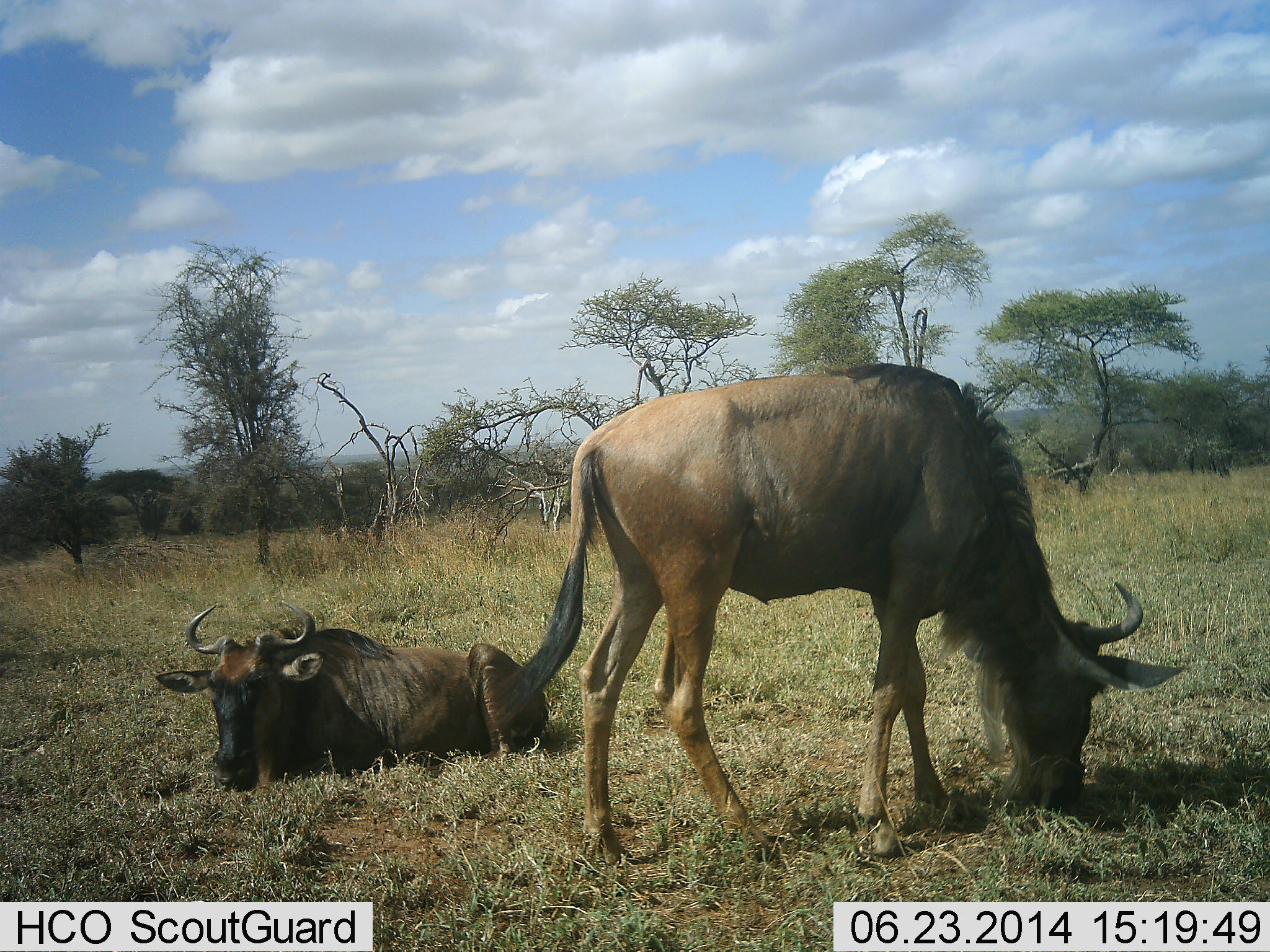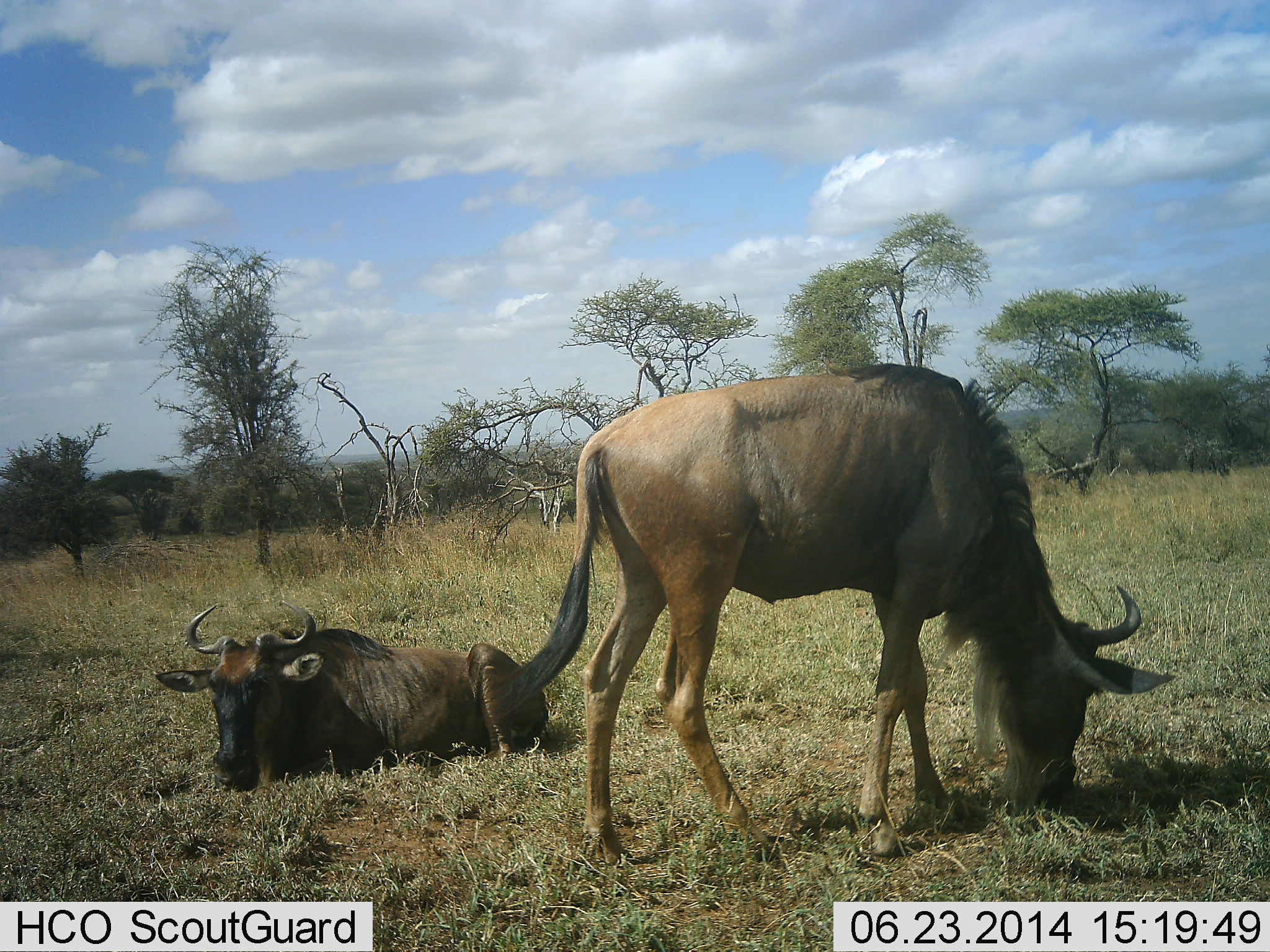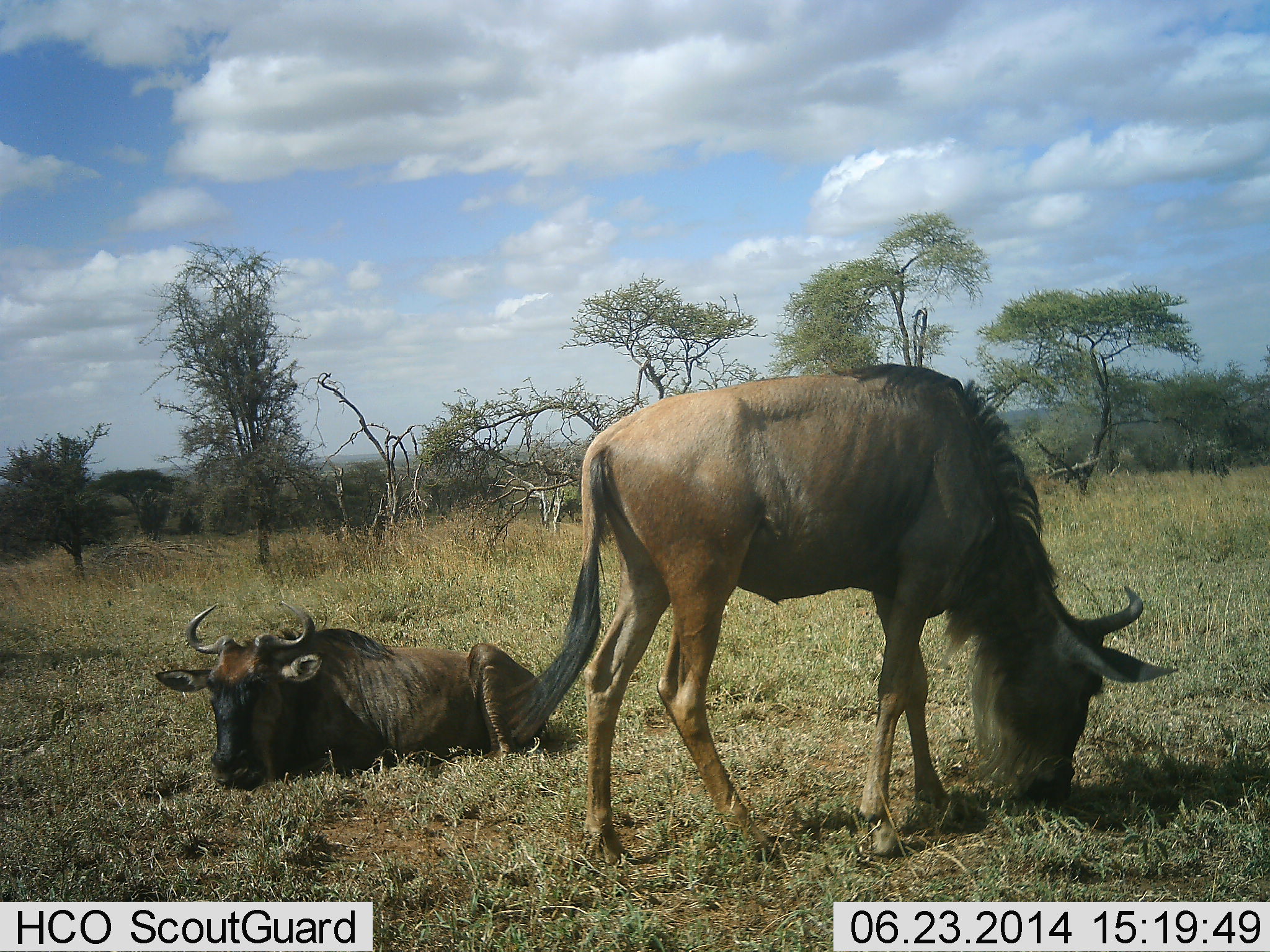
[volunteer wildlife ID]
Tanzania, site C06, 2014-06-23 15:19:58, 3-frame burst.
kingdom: Animalia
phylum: Chordata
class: Mammalia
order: Artiodactyla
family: Bovidae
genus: Connochaetes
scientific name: Connochaetes taurinus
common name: blue wildebeest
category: wildebeest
Wildebeest (blue wildebeest) (Connochaetes taurinus), count 2. Behavior (volunteer vote fractions): standing 40%, resting 100%, moving 0%, interacting 0%. Young present (vote fraction): 0%. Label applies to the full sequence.